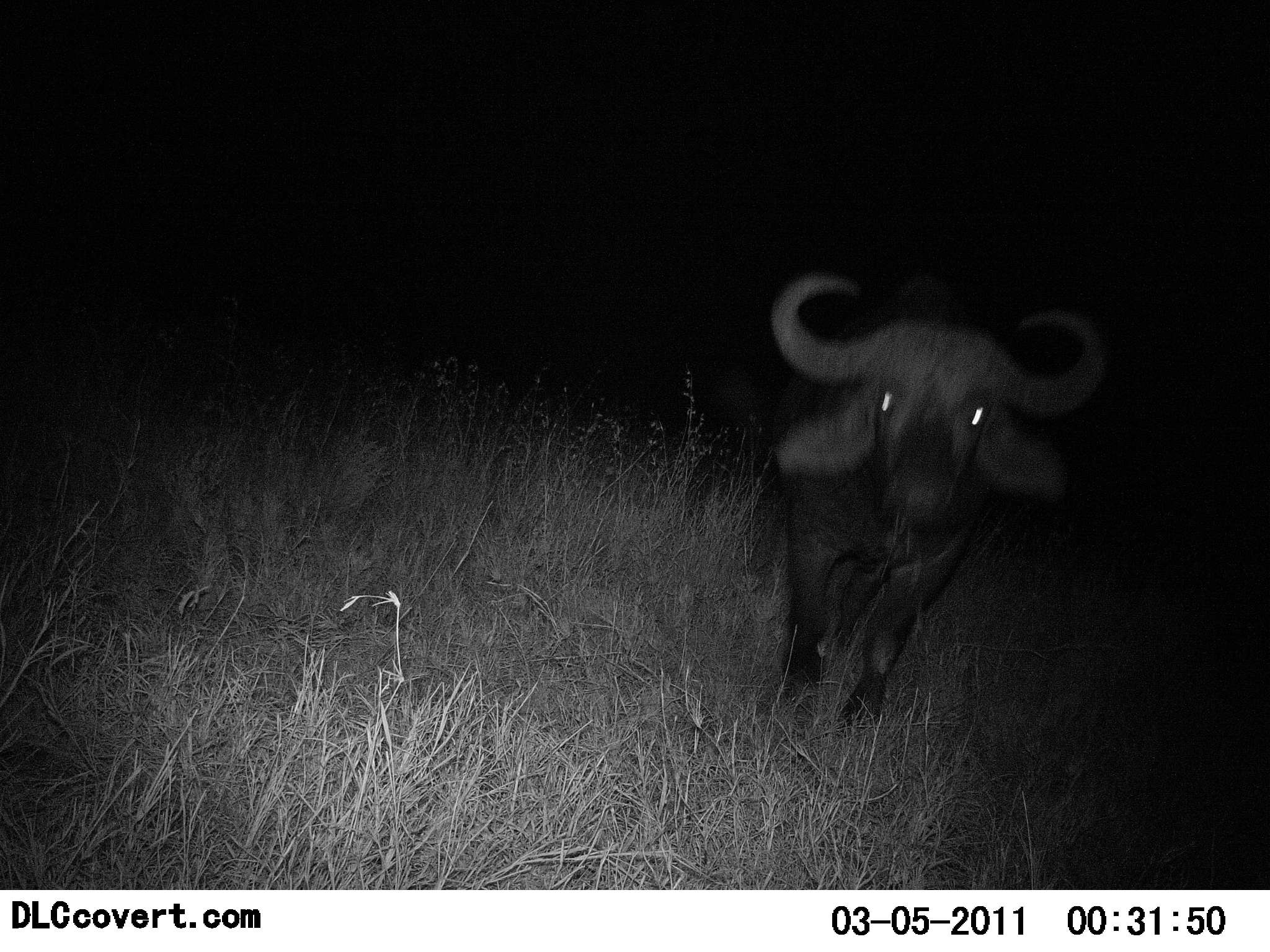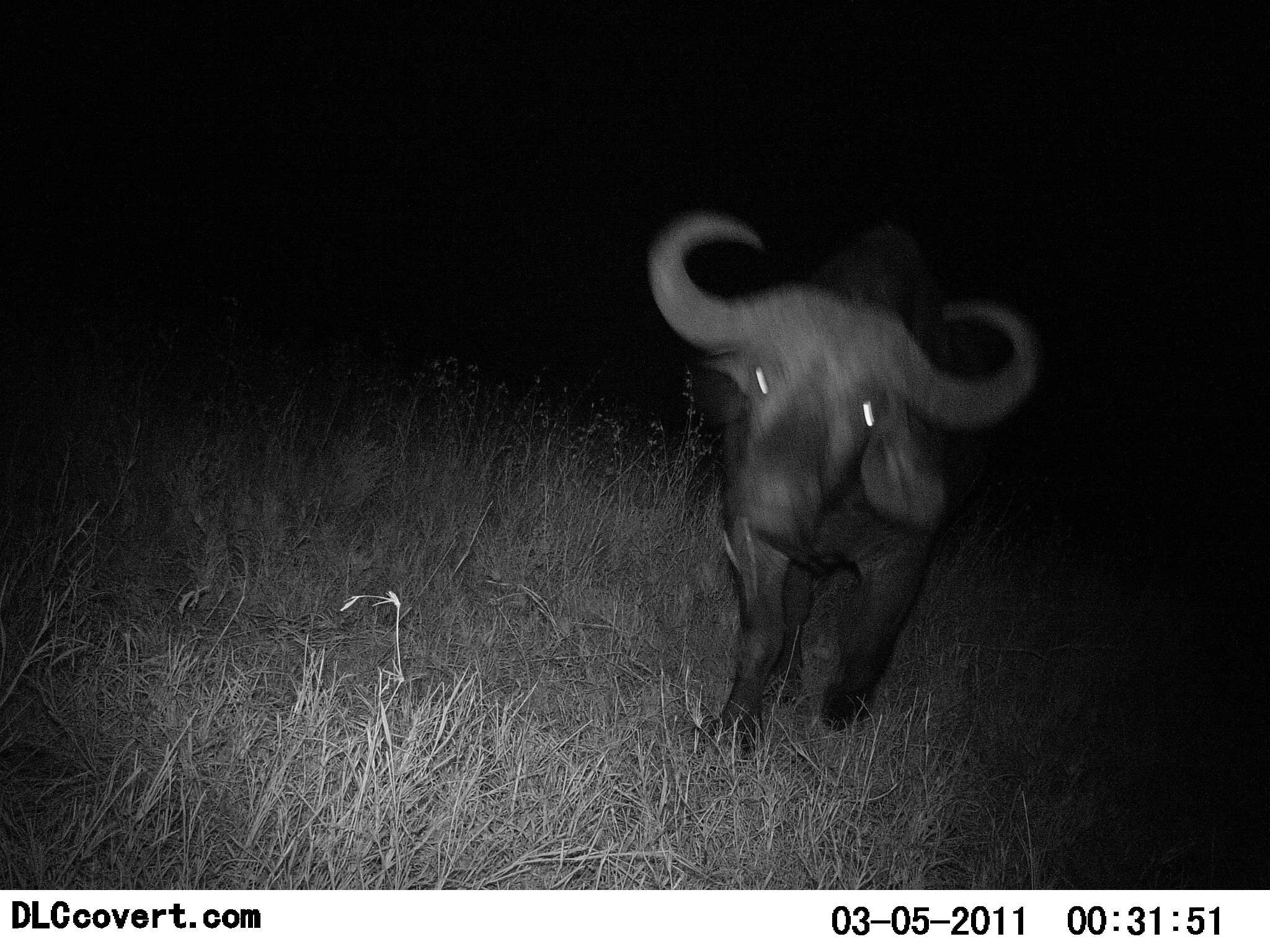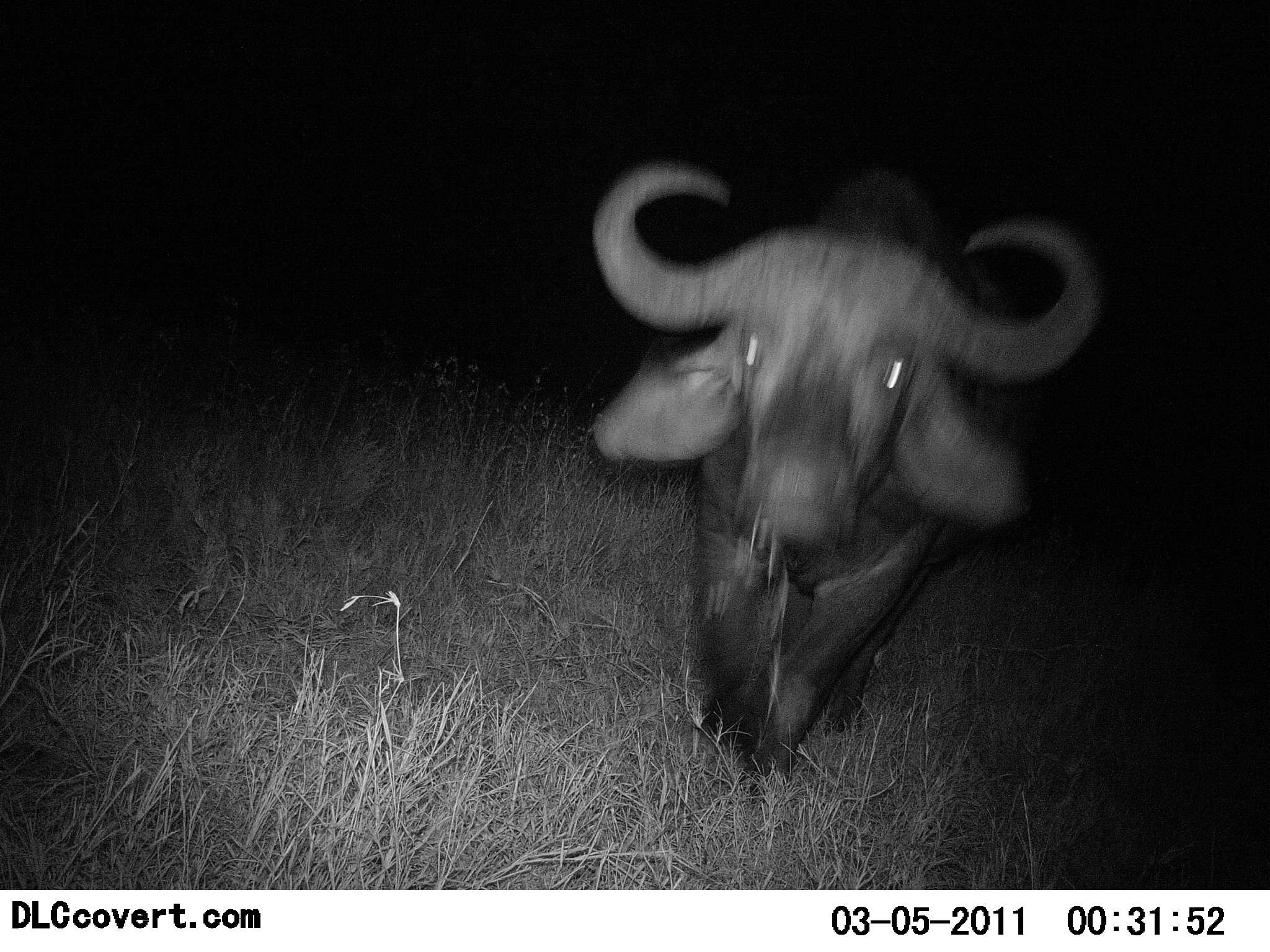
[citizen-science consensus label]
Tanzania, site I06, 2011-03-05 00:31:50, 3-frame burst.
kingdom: Animalia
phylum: Chordata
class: Mammalia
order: Artiodactyla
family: Bovidae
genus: Syncerus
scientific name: Syncerus caffer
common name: cape buffalo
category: buffalo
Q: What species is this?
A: Buffalo (cape buffalo) (Syncerus caffer).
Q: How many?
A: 1.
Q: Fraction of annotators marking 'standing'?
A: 23%.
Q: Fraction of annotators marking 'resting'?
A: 0%.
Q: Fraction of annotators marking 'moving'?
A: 85%.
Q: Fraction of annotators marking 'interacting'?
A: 8%.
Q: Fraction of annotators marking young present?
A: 0%.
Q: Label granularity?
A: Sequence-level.